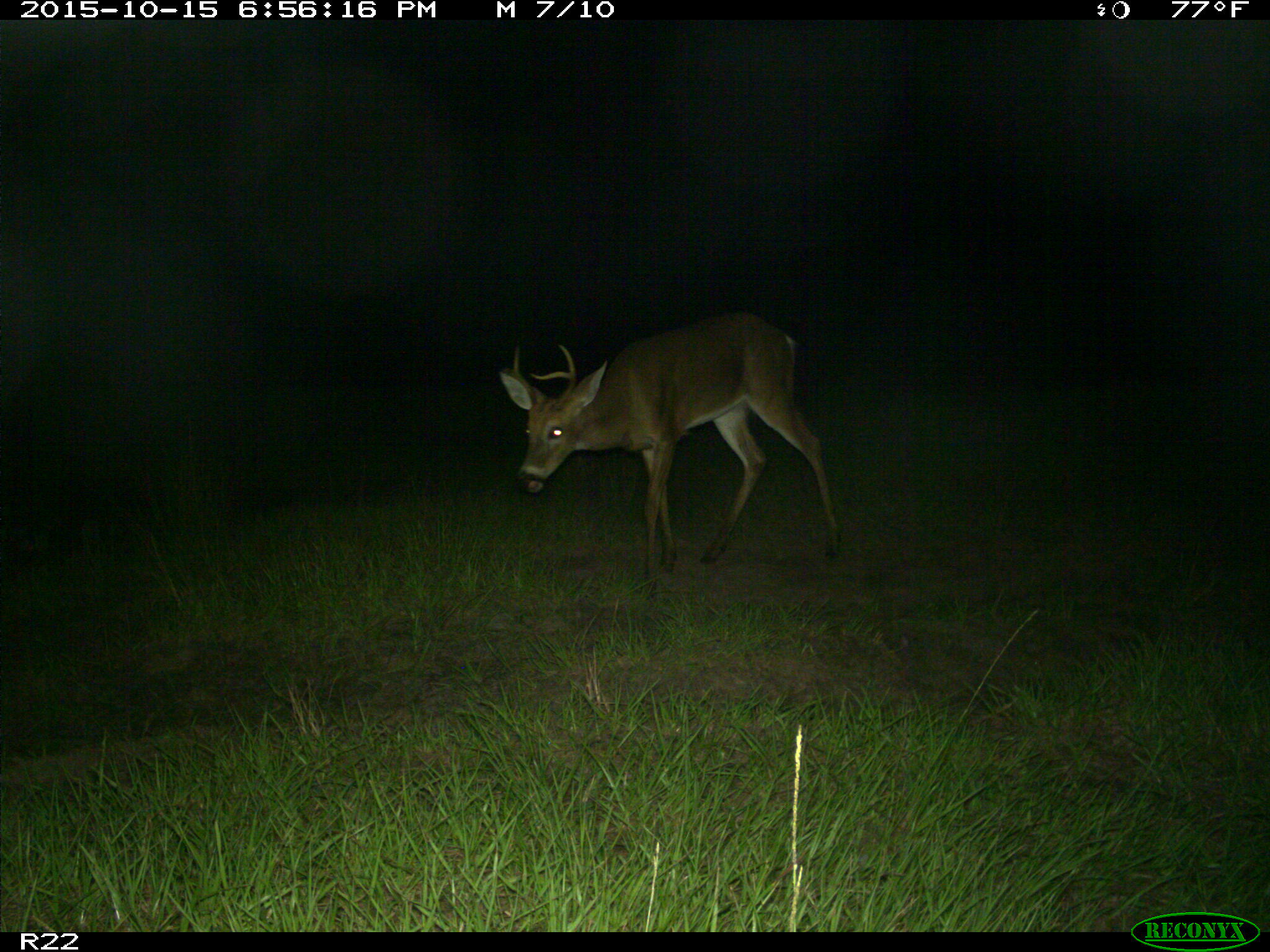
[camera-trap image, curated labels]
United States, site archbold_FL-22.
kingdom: Animalia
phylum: Chordata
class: Mammalia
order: Artiodactyla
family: Cervidae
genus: Odocoileus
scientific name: Odocoileus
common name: deer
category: unidentified deer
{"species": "unidentified deer (deer) (Odocoileus)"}